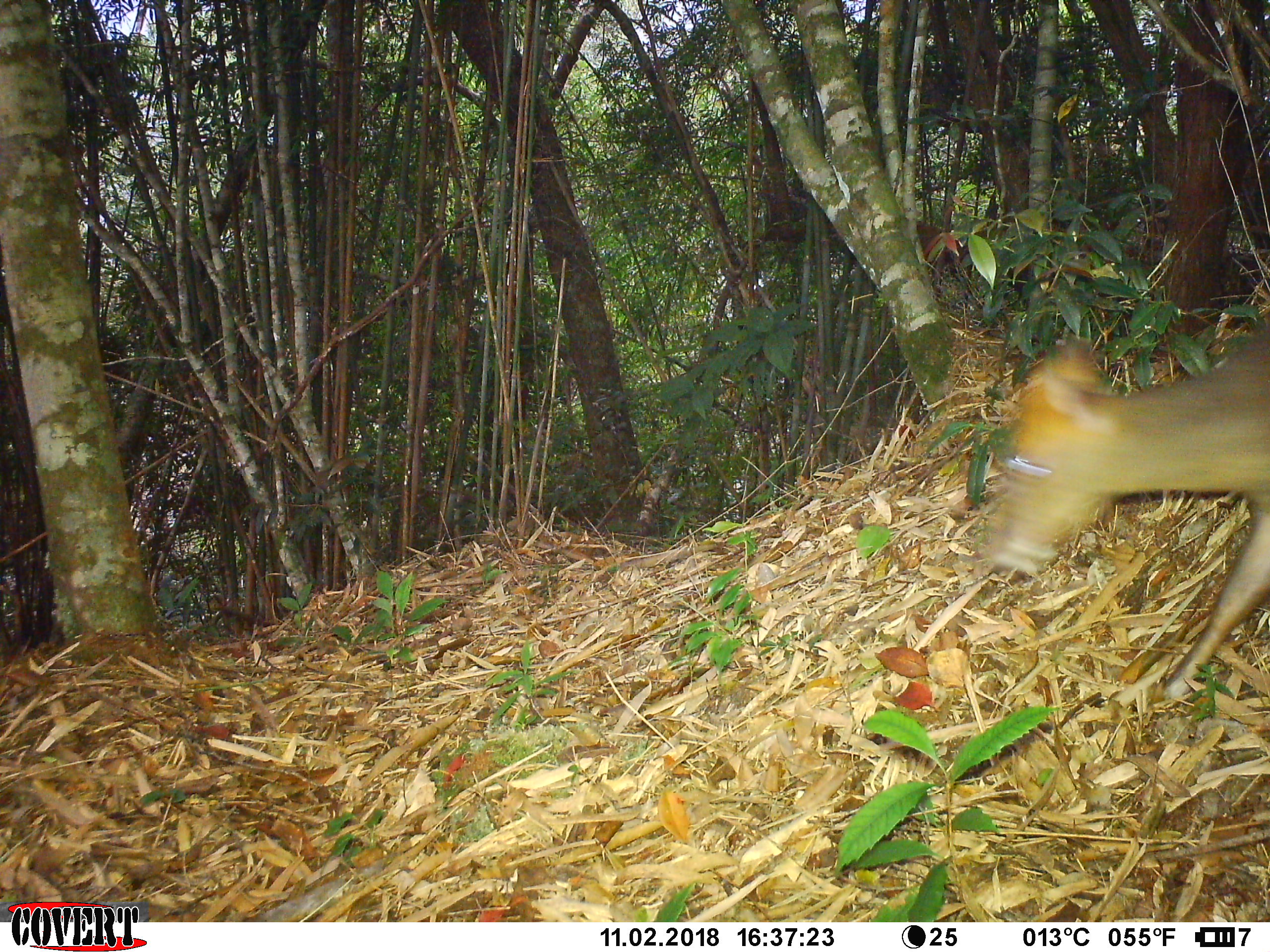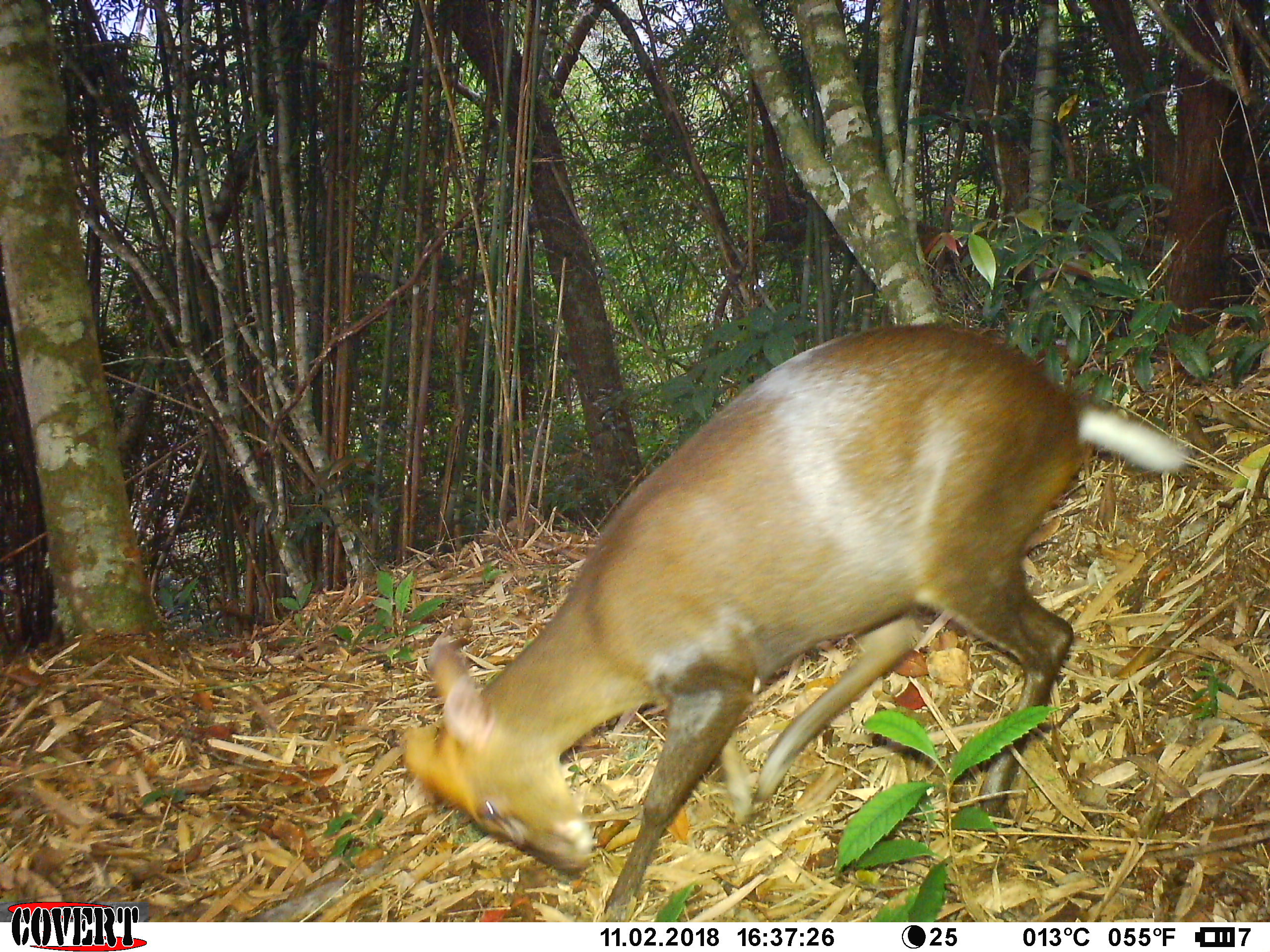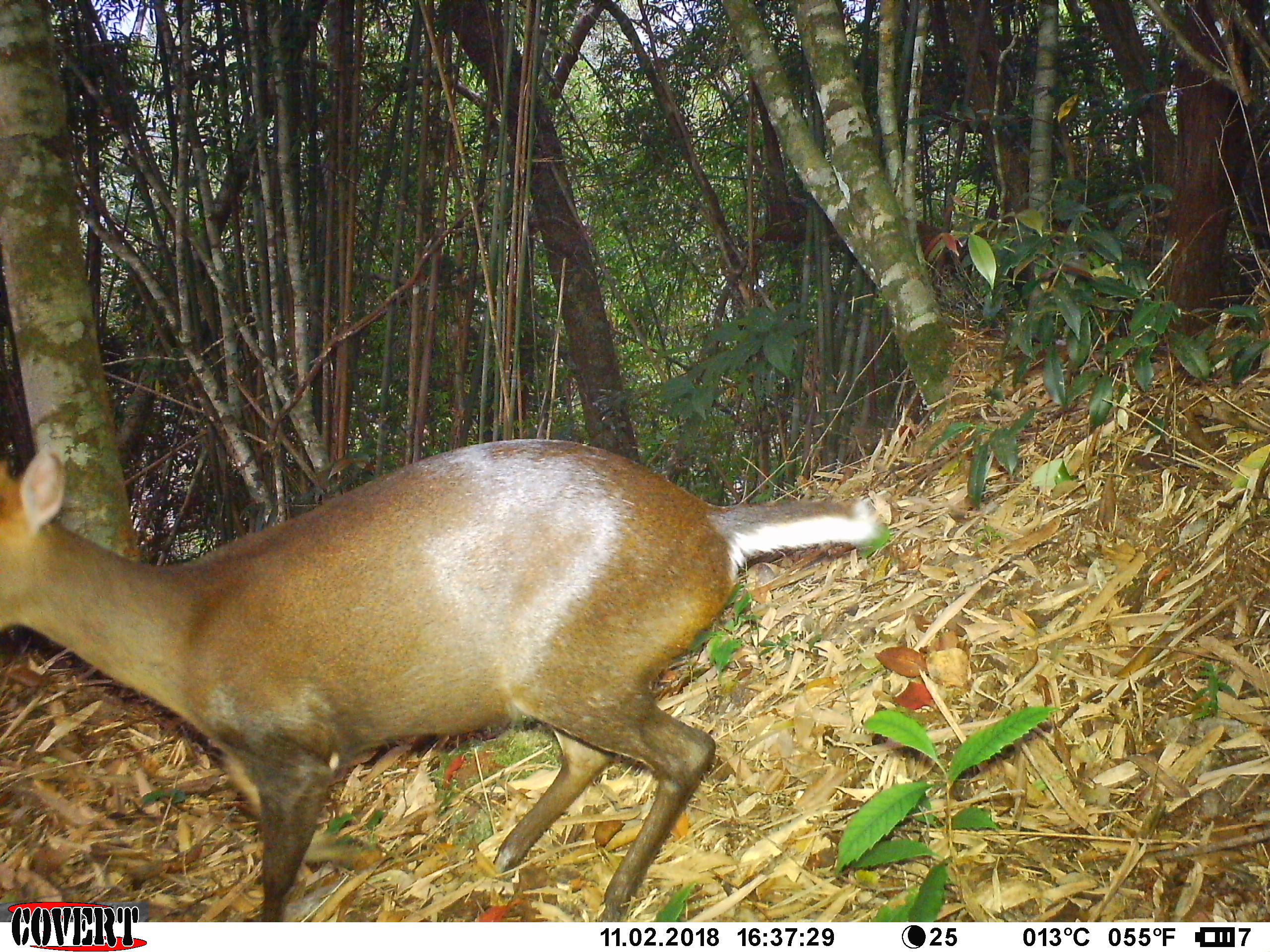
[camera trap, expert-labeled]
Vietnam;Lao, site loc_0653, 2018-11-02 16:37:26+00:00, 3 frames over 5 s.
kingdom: Animalia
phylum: Chordata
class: Mammalia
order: Artiodactyla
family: Cervidae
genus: Muntiacus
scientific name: Muntiacus rooseveltorum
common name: roosevelt's muntjac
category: roosevelts muntjac group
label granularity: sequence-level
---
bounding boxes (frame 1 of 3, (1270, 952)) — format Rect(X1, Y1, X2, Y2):
roosevelts muntjac group: Rect(983, 323, 1270, 703)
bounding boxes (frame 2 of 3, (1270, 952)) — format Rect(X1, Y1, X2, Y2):
roosevelts muntjac group: Rect(398, 322, 1190, 921)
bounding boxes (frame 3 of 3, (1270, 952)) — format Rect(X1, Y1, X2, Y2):
roosevelts muntjac group: Rect(0, 437, 875, 921)